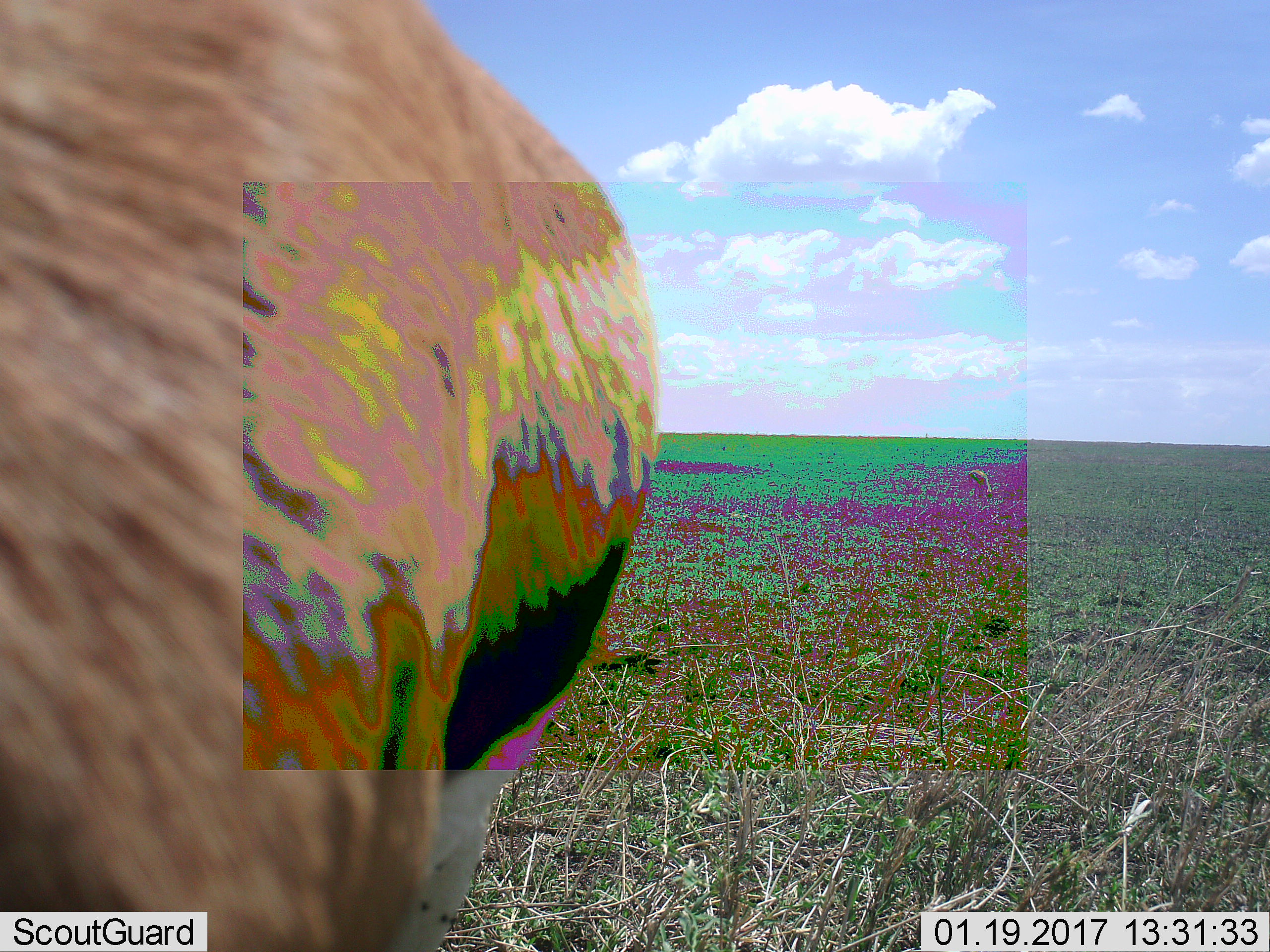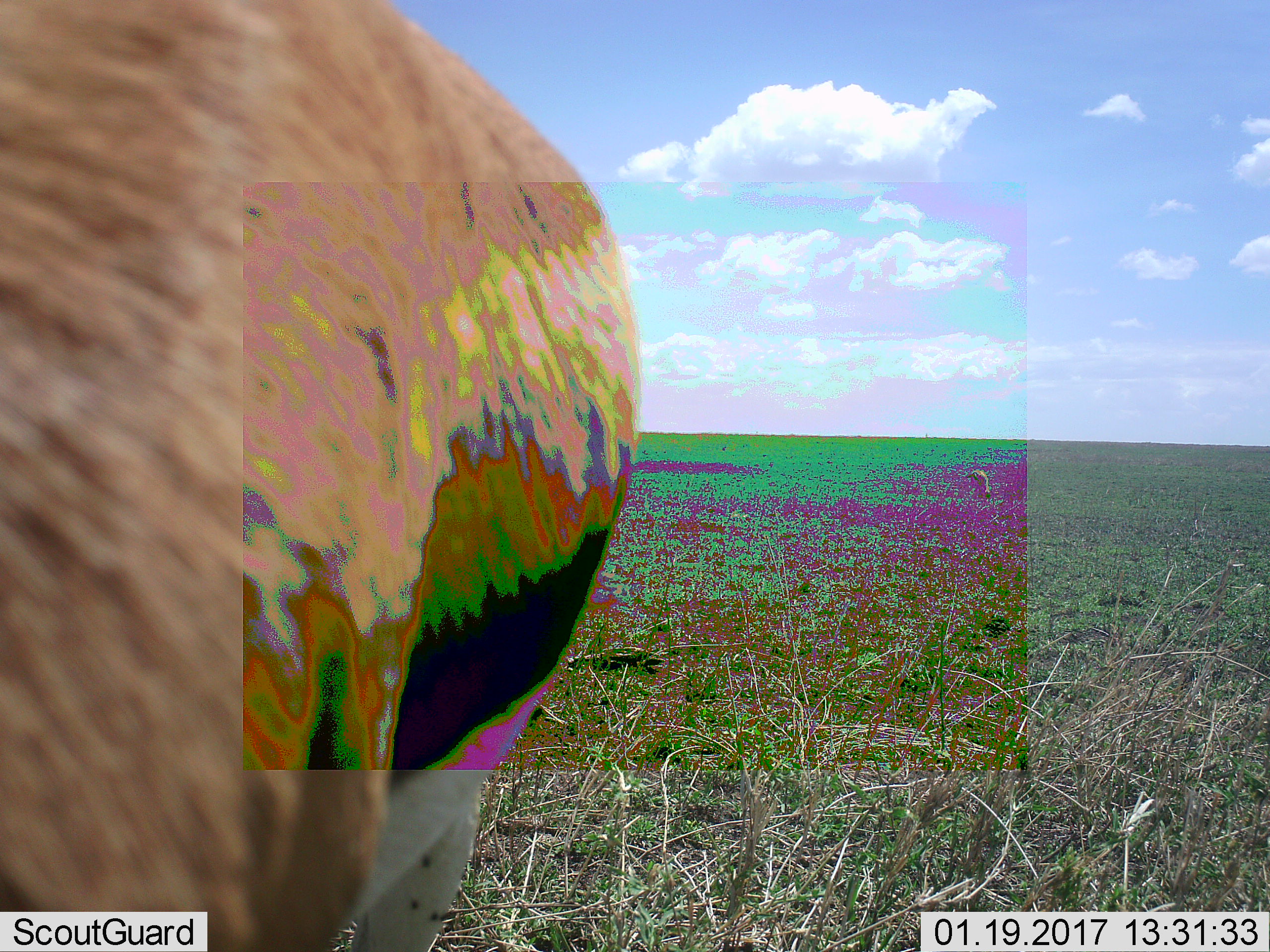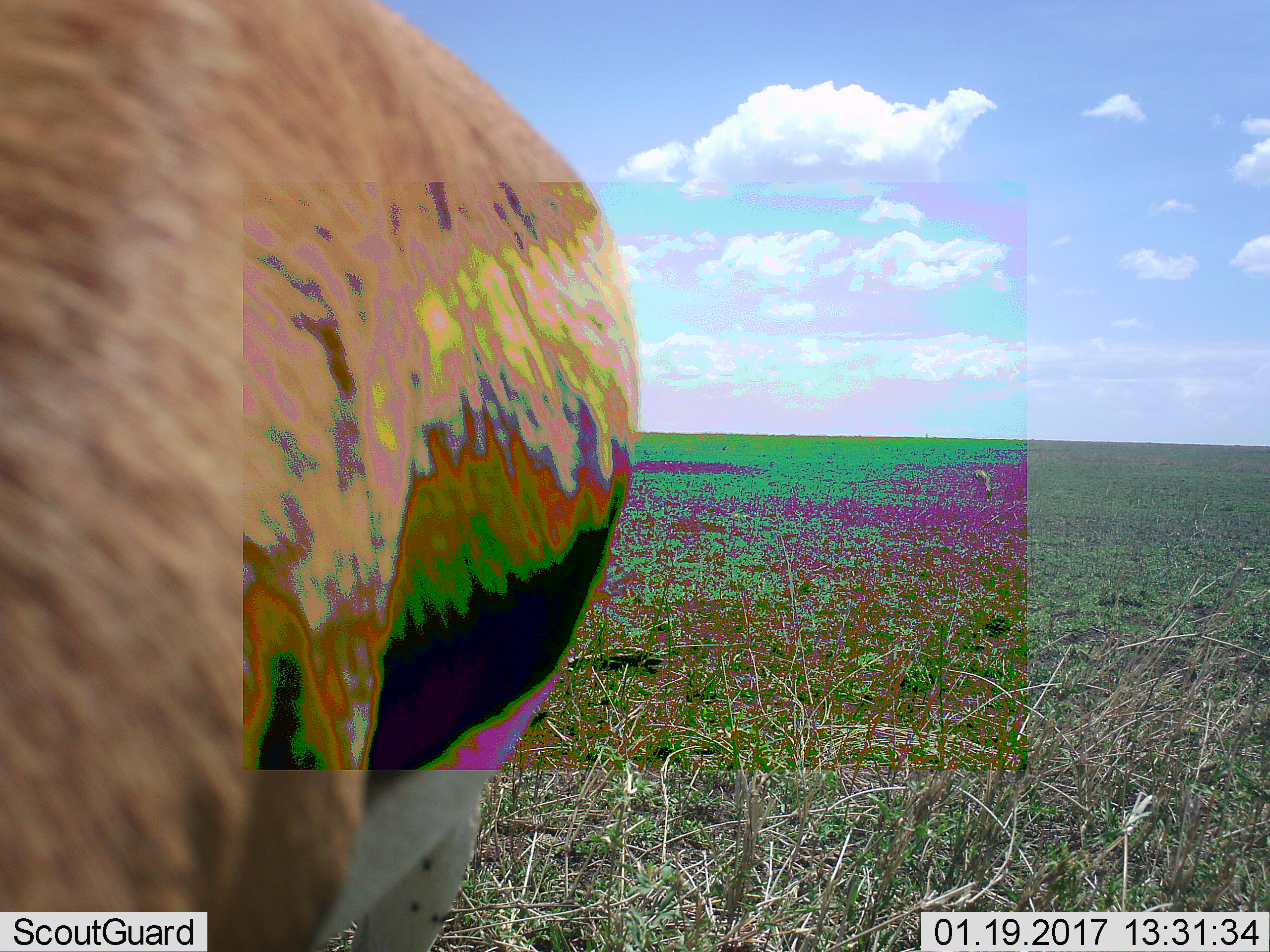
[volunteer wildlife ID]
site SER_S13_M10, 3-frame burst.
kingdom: Animalia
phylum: Chordata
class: Mammalia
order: Artiodactyla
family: Bovidae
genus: Eudorcas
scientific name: Eudorcas thomsonii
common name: thomson's gazelle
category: gazellethomsons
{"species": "gazellethomsons (thomson's gazelle) (Eudorcas thomsonii)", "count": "1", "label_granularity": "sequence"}